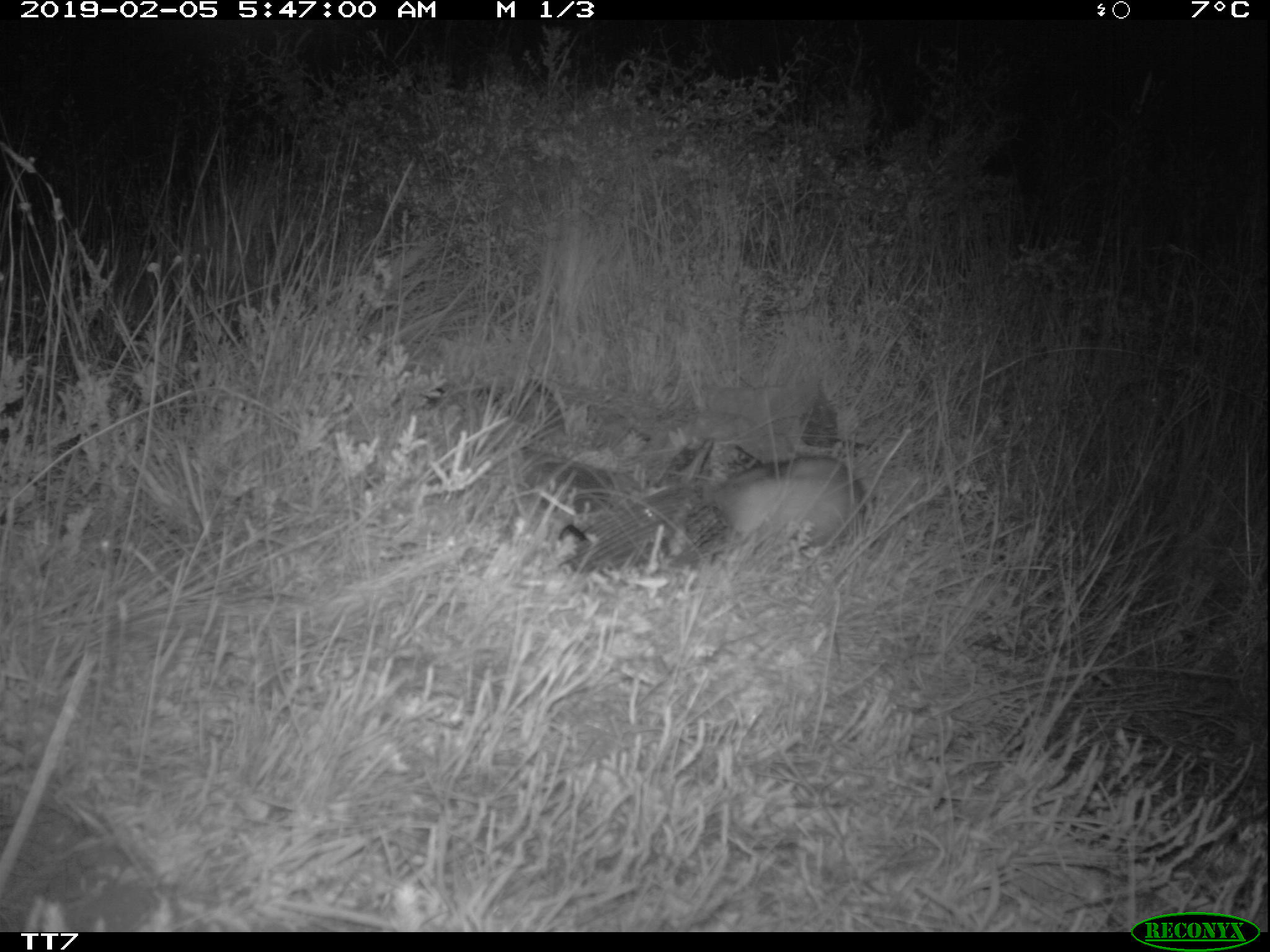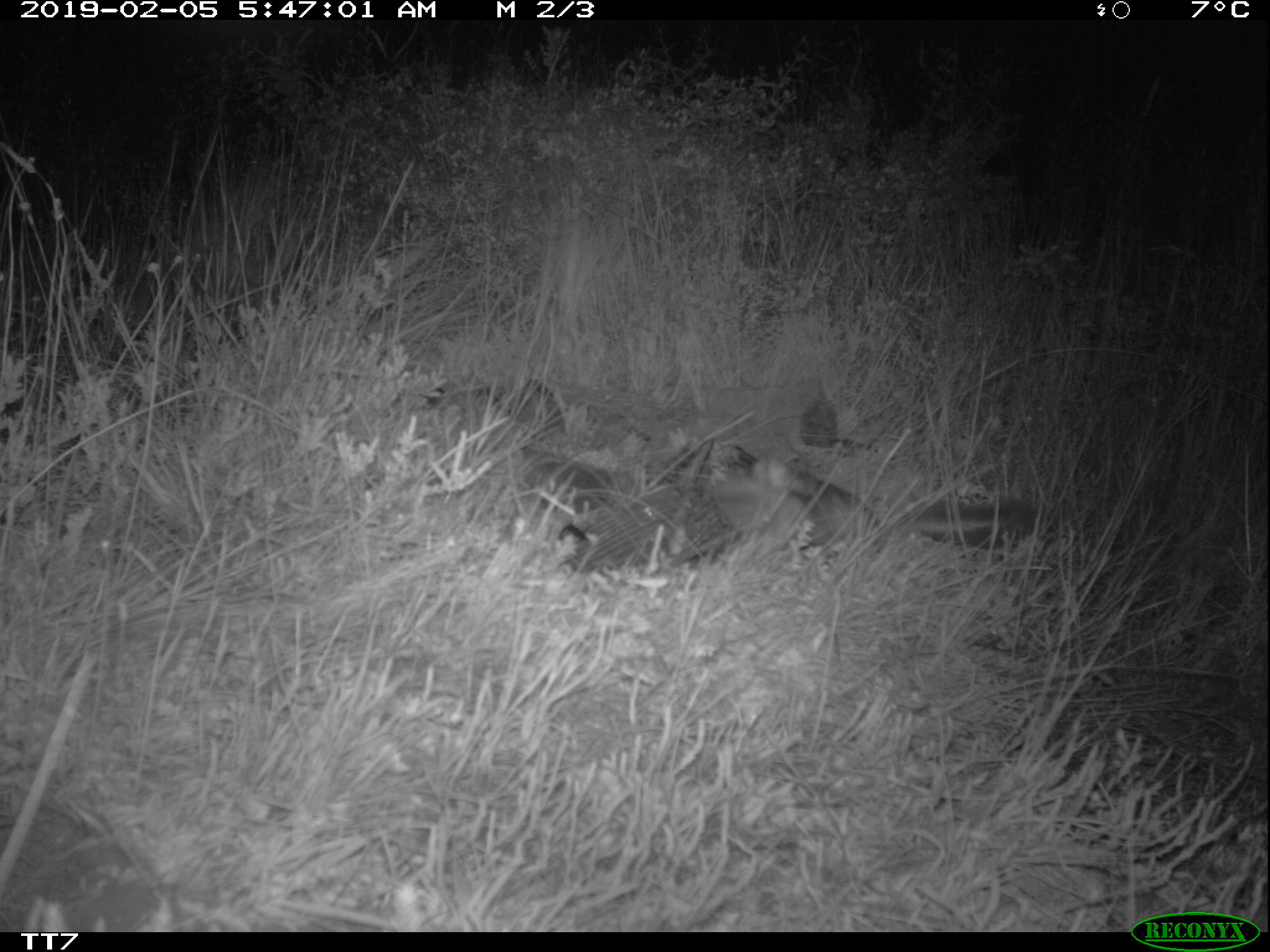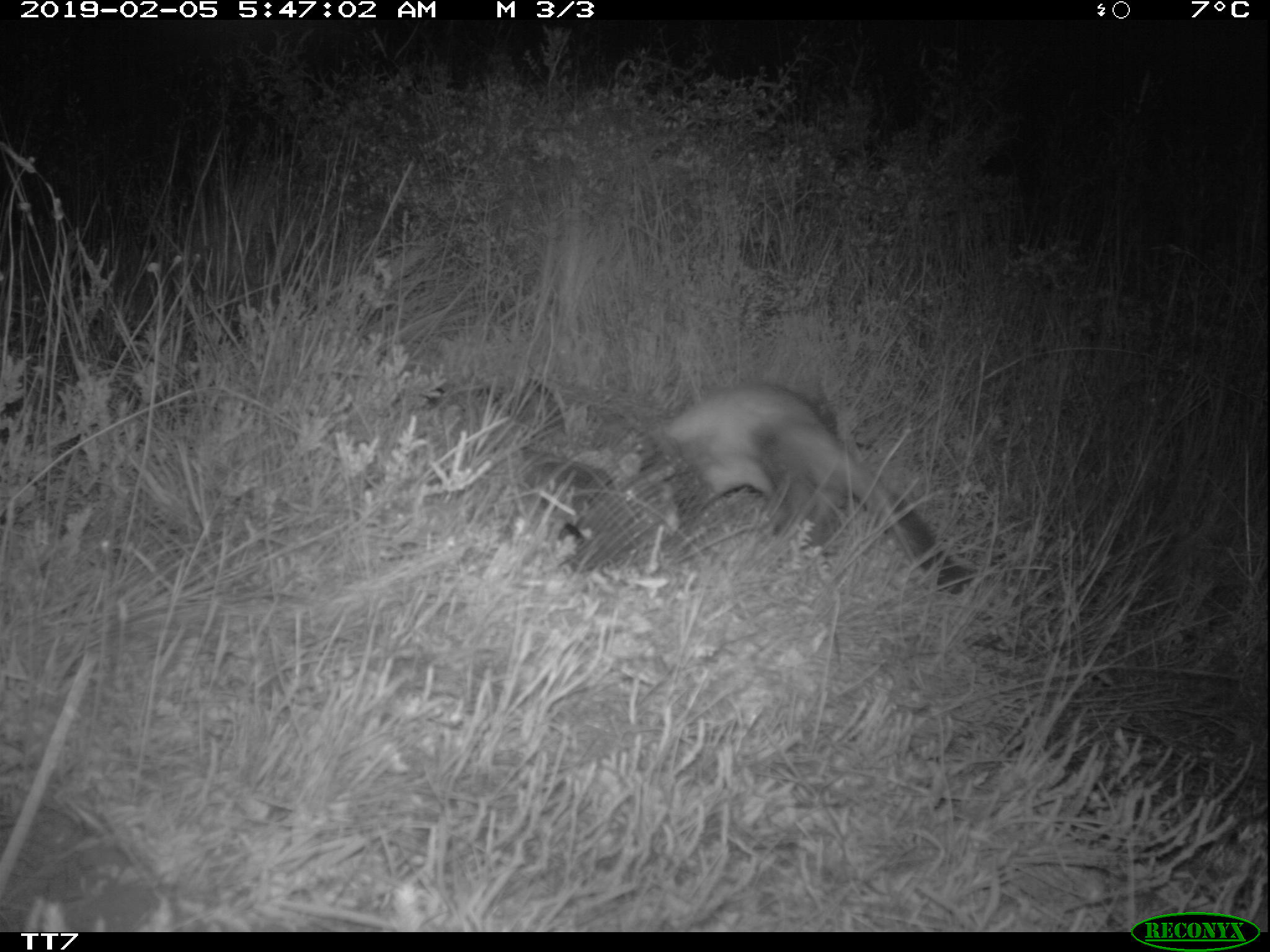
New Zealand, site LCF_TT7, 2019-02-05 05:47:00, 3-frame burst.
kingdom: Animalia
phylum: Chordata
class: Mammalia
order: Carnivora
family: Mustelidae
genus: Mustela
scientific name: Mustela furo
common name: ferret